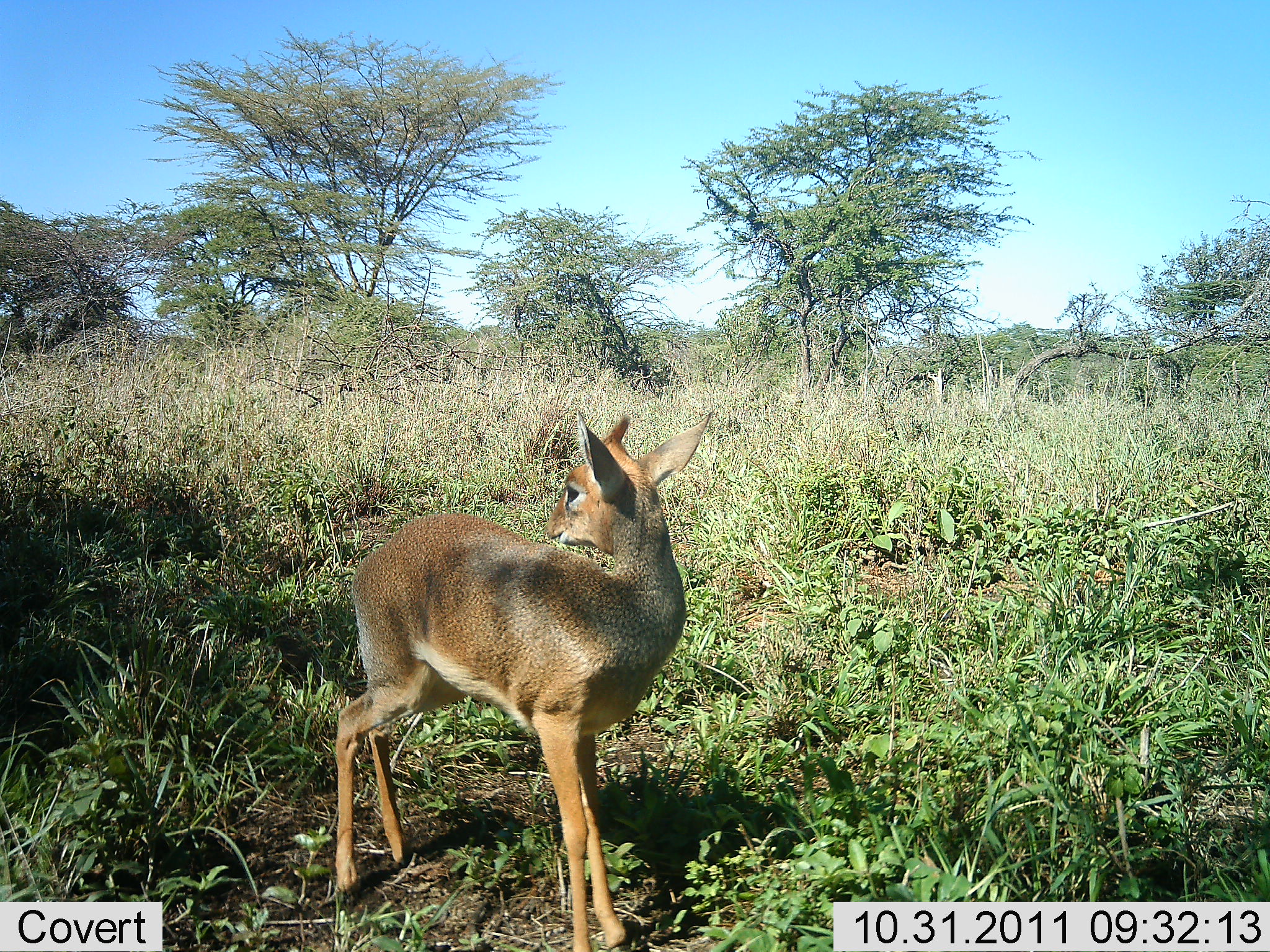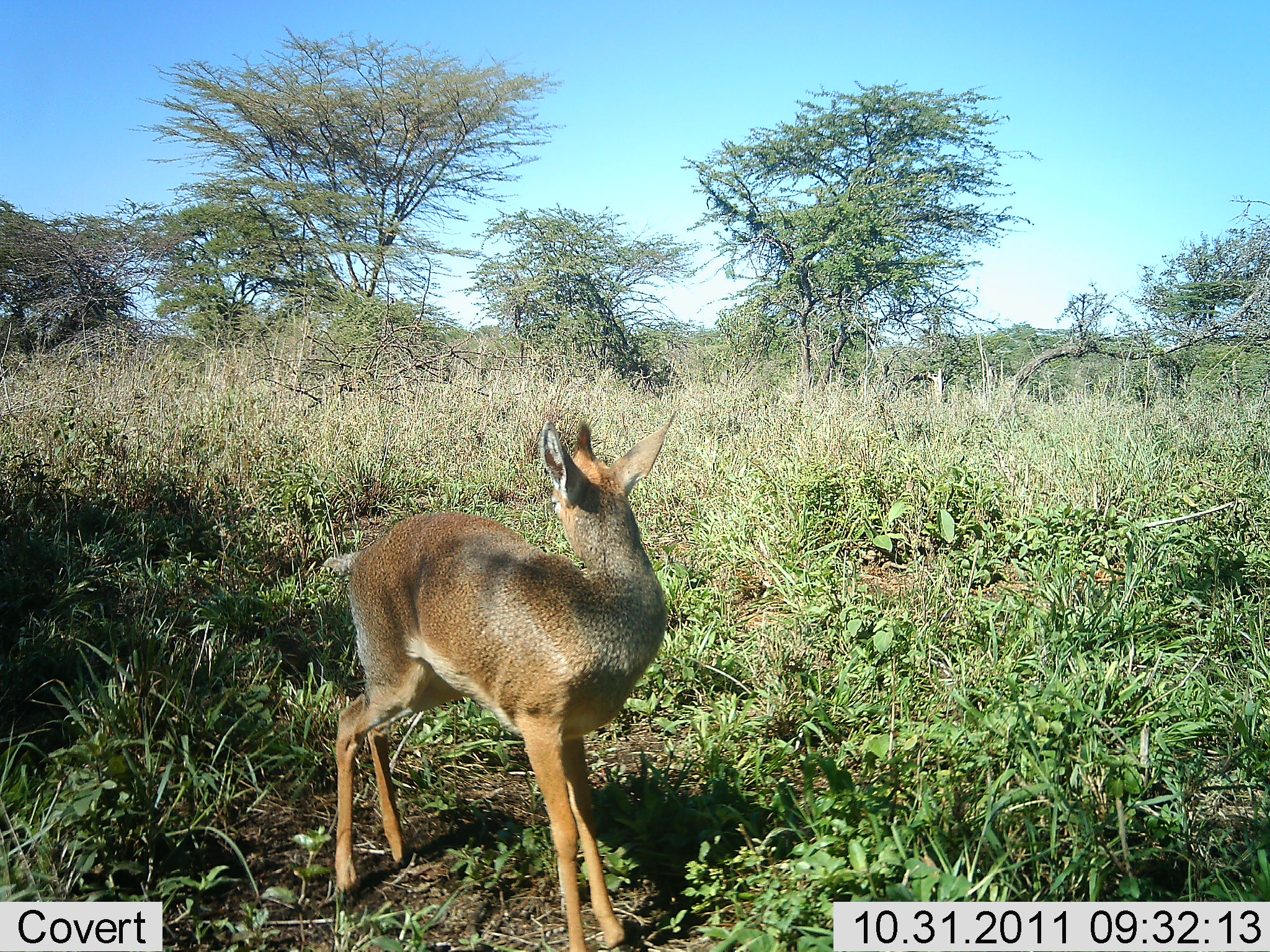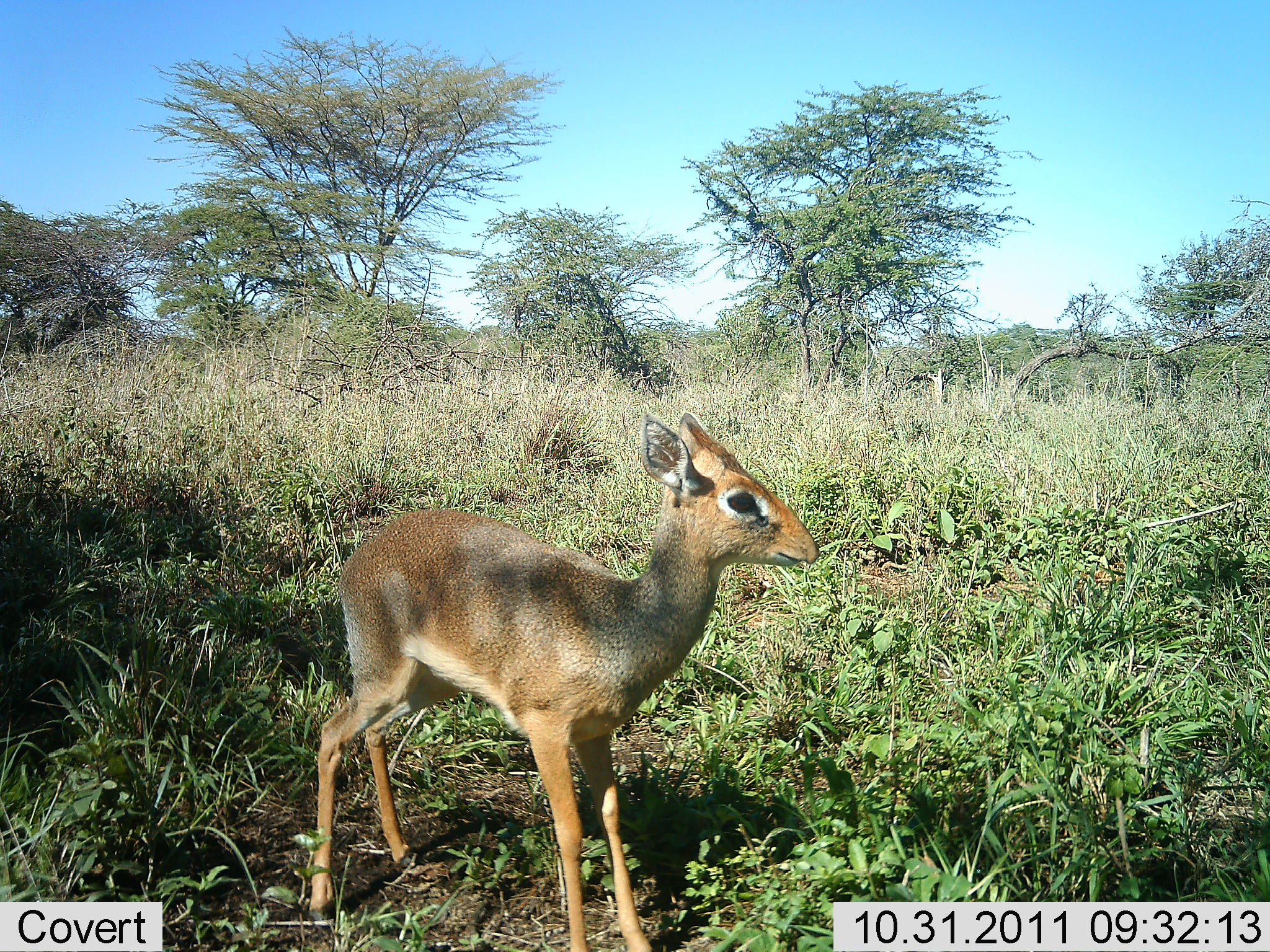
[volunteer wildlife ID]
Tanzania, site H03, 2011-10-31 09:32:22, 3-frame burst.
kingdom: Animalia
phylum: Chordata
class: Mammalia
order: Artiodactyla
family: Bovidae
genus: Madoqua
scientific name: Madoqua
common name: dikdik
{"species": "dikdik (Madoqua)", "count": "1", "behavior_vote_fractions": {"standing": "100%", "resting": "0%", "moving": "0%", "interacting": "0%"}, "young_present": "0%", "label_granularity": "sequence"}